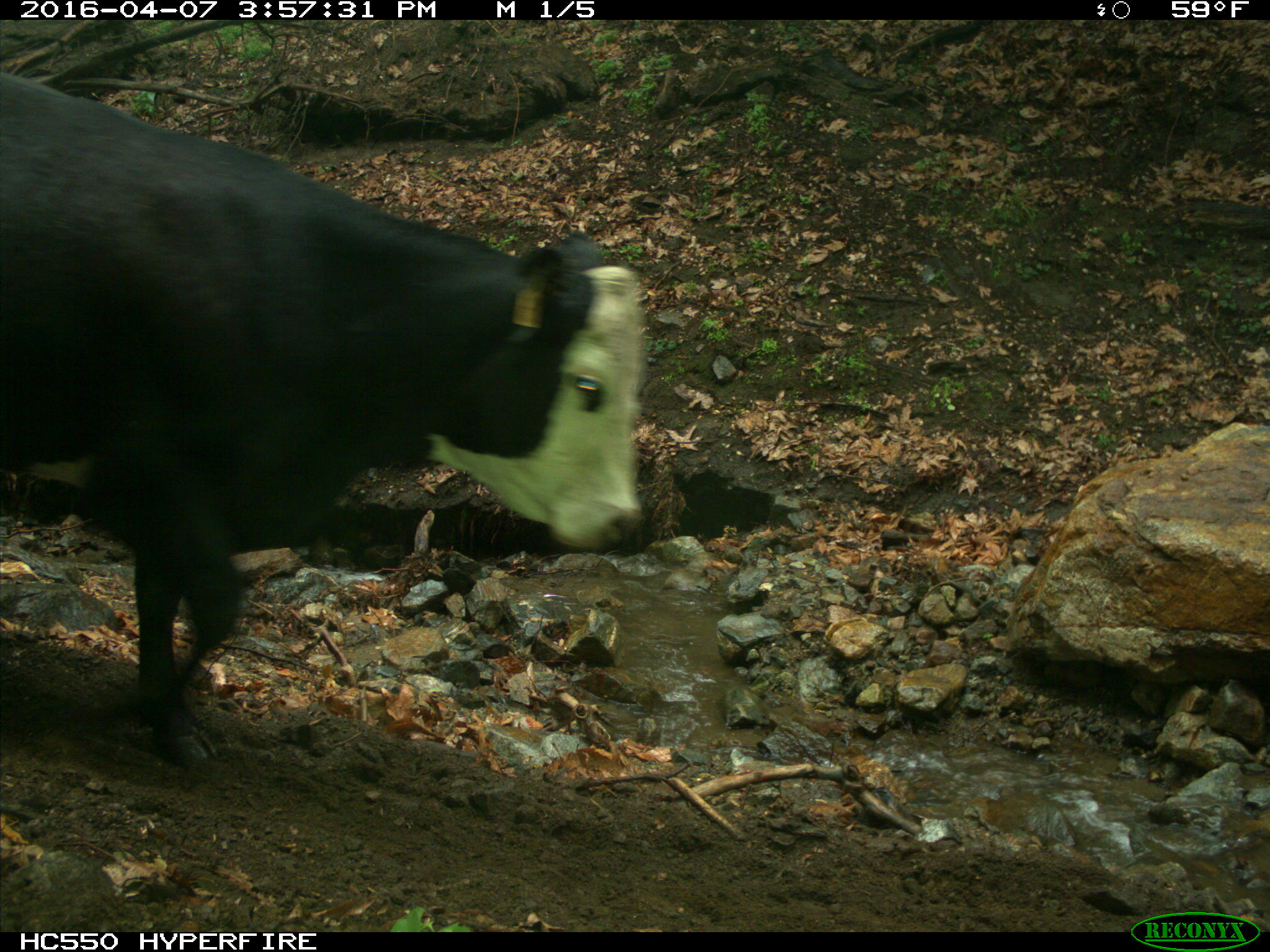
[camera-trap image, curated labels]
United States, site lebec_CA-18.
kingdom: Animalia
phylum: Chordata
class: Mammalia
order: Artiodactyla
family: Bovidae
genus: Bos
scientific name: Bos taurus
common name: domestic cow